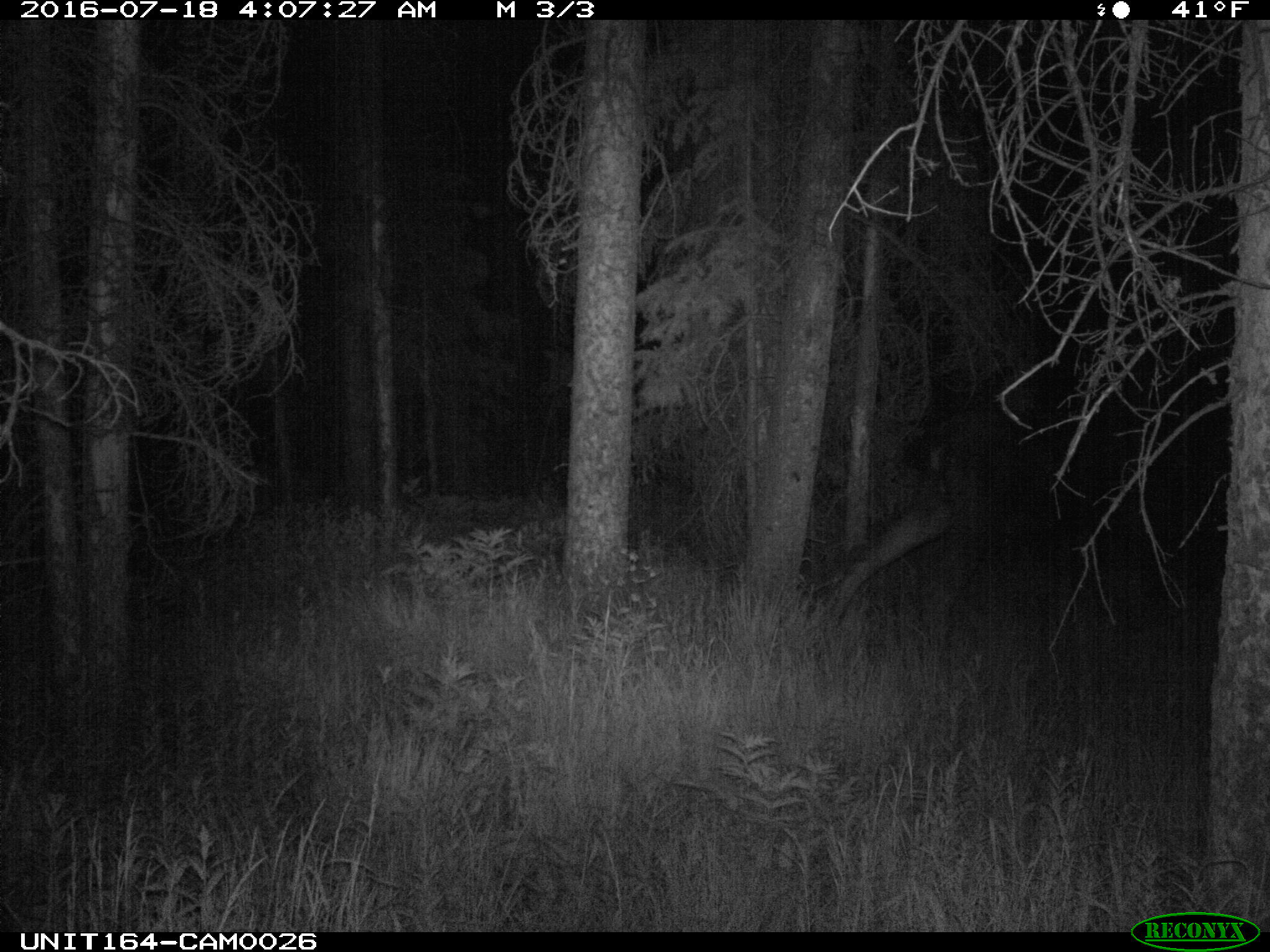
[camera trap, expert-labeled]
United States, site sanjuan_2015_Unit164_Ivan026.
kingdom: Animalia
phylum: Chordata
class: Mammalia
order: Artiodactyla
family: Cervidae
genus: Alces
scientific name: Alces alces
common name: moose